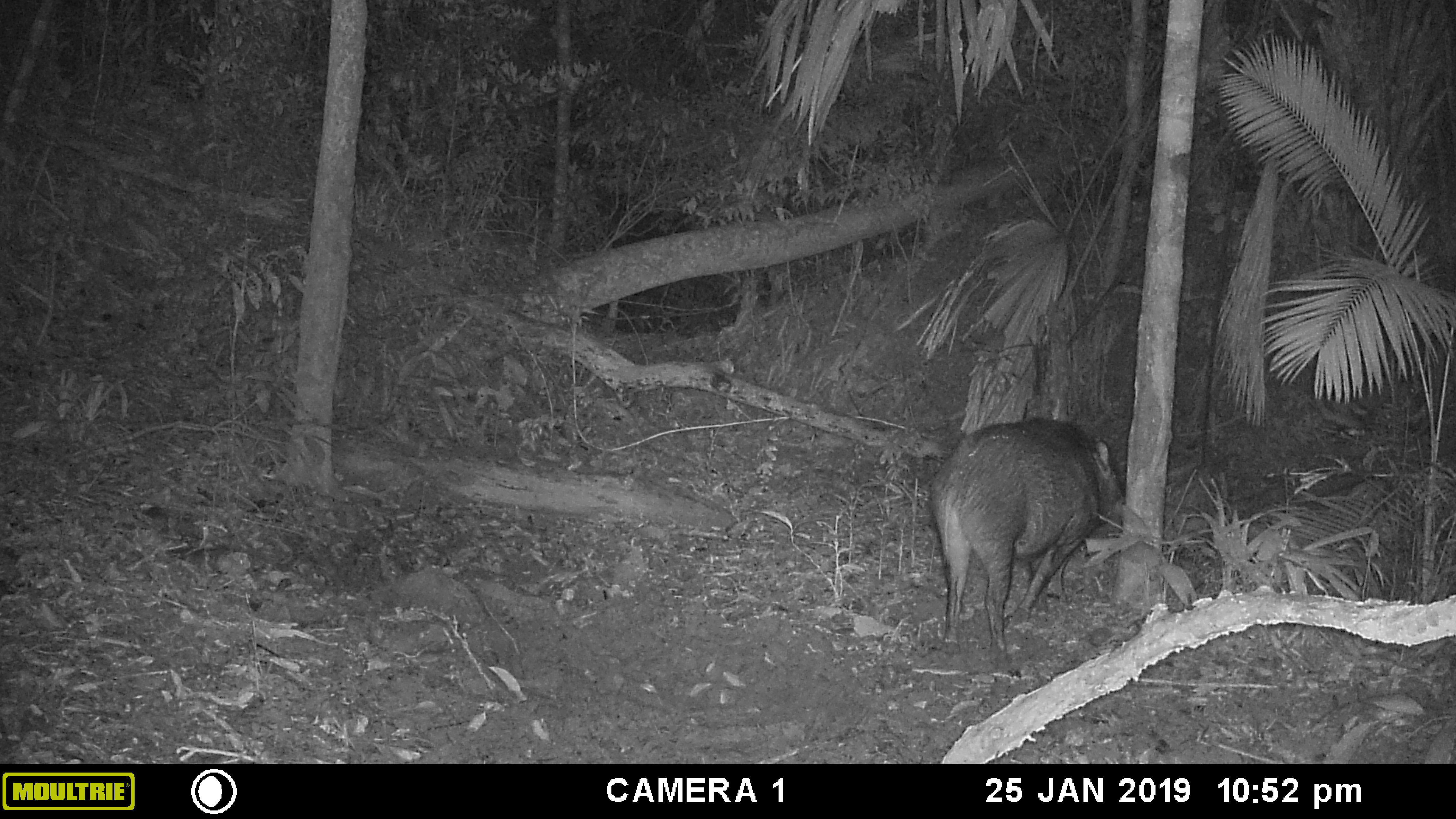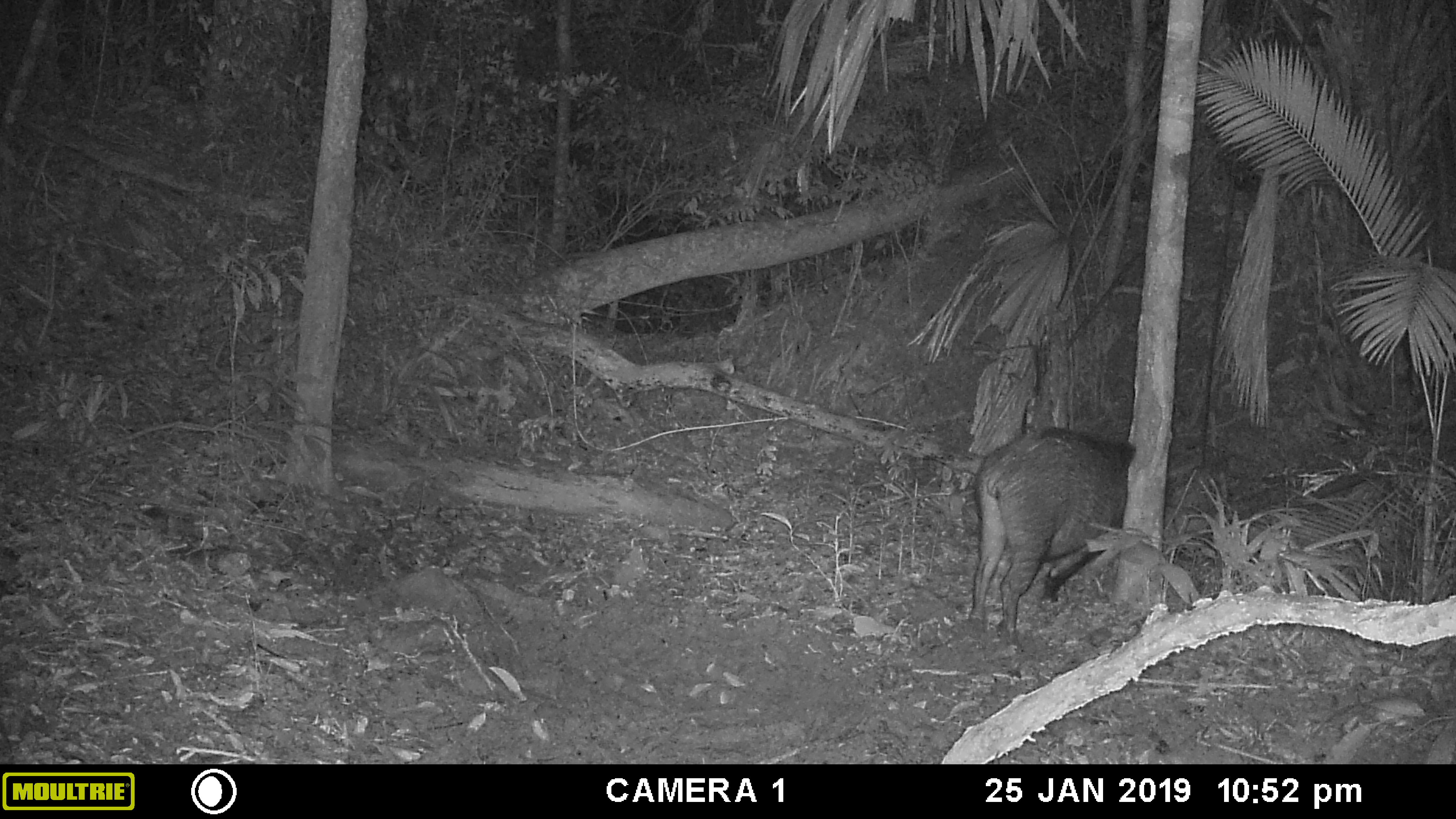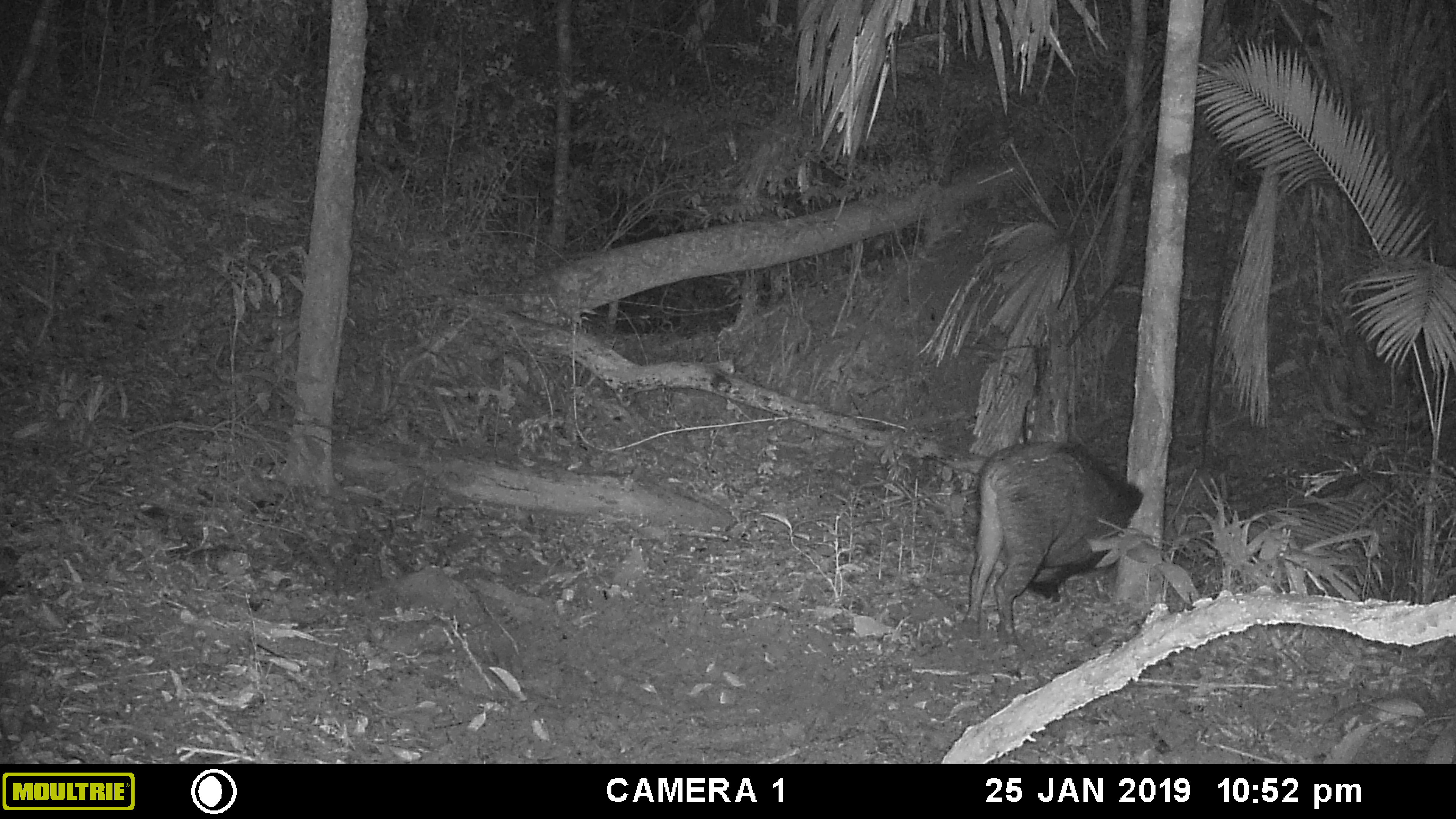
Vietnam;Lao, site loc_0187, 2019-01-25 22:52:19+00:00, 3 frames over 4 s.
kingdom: Animalia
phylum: Chordata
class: Mammalia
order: Artiodactyla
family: Suidae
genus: Sus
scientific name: Sus scrofa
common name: eurasian wild pig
Eurasian wild pig (Sus scrofa). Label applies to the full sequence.